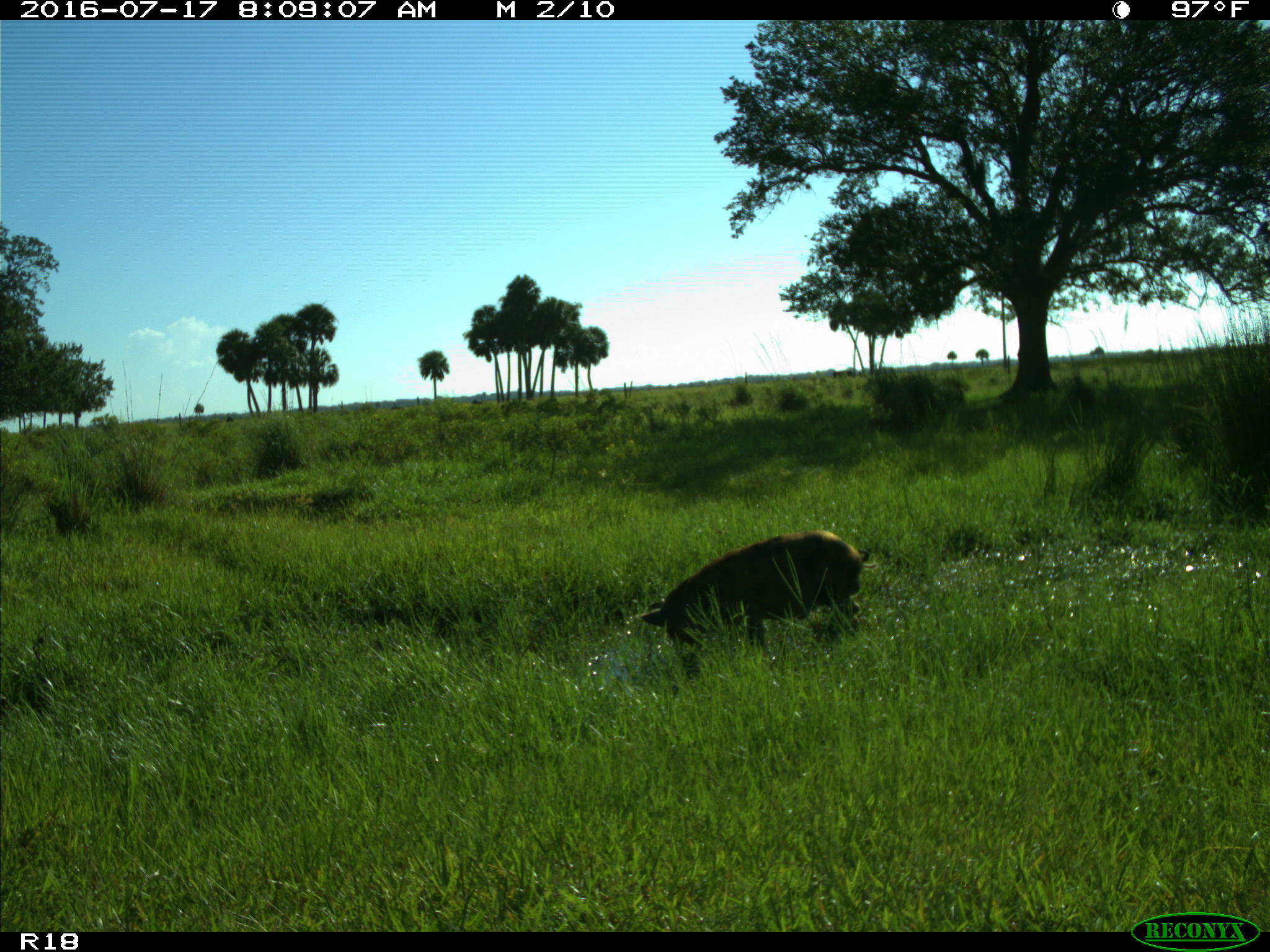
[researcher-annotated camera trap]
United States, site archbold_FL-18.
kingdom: Animalia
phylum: Chordata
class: Mammalia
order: Artiodactyla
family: Suidae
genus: Sus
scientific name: Sus scrofa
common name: wild boar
Sus scrofa (wild boar).